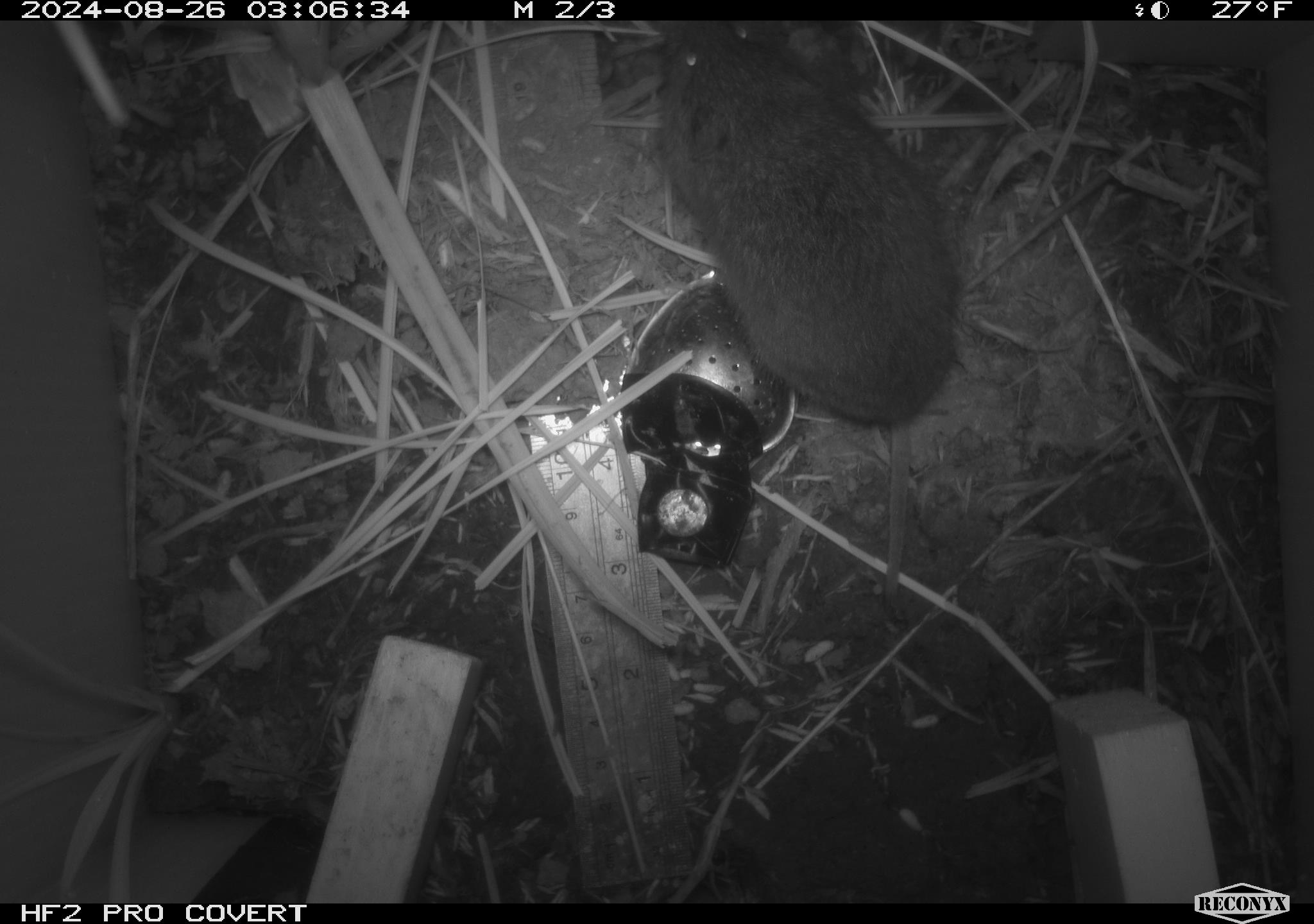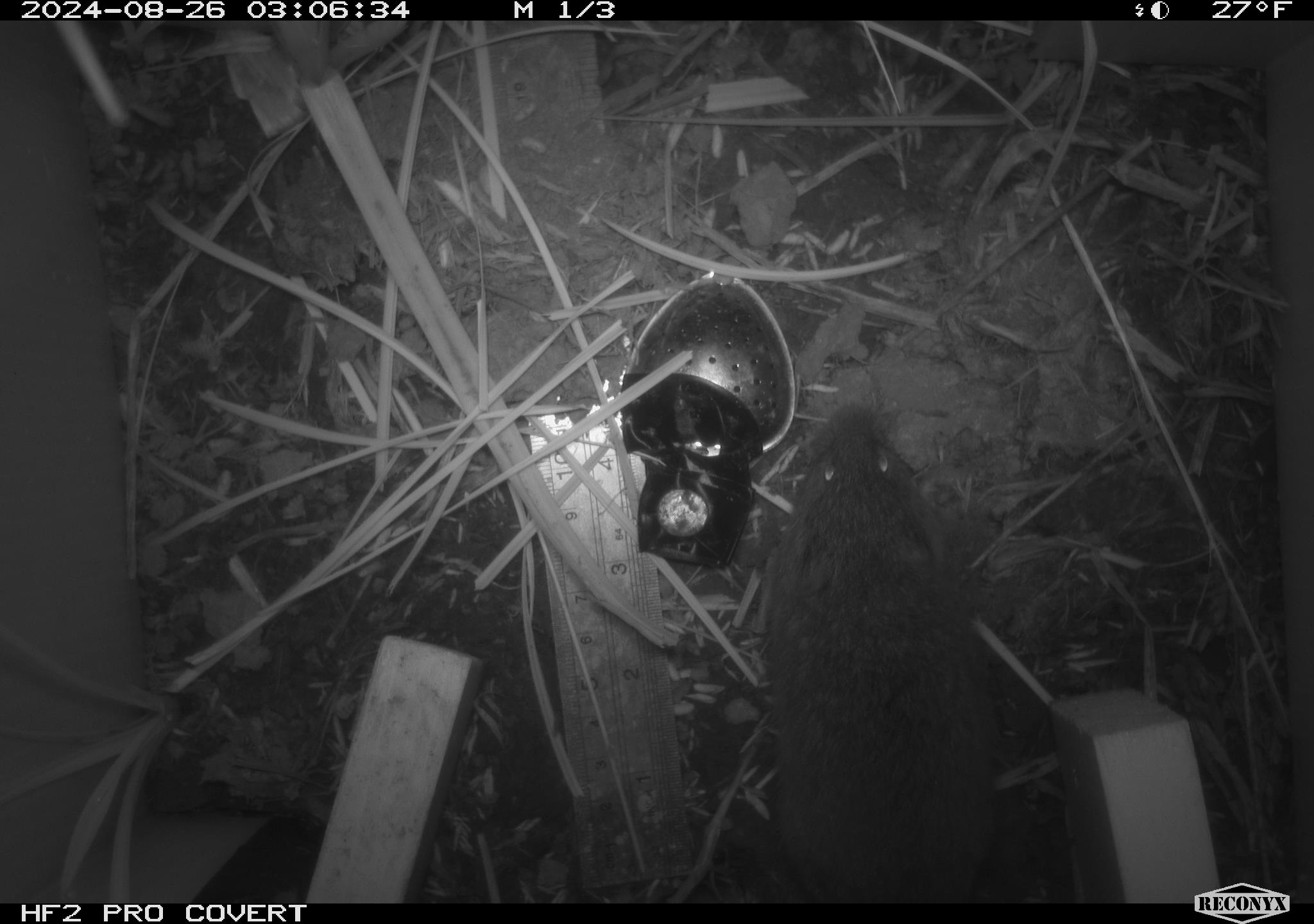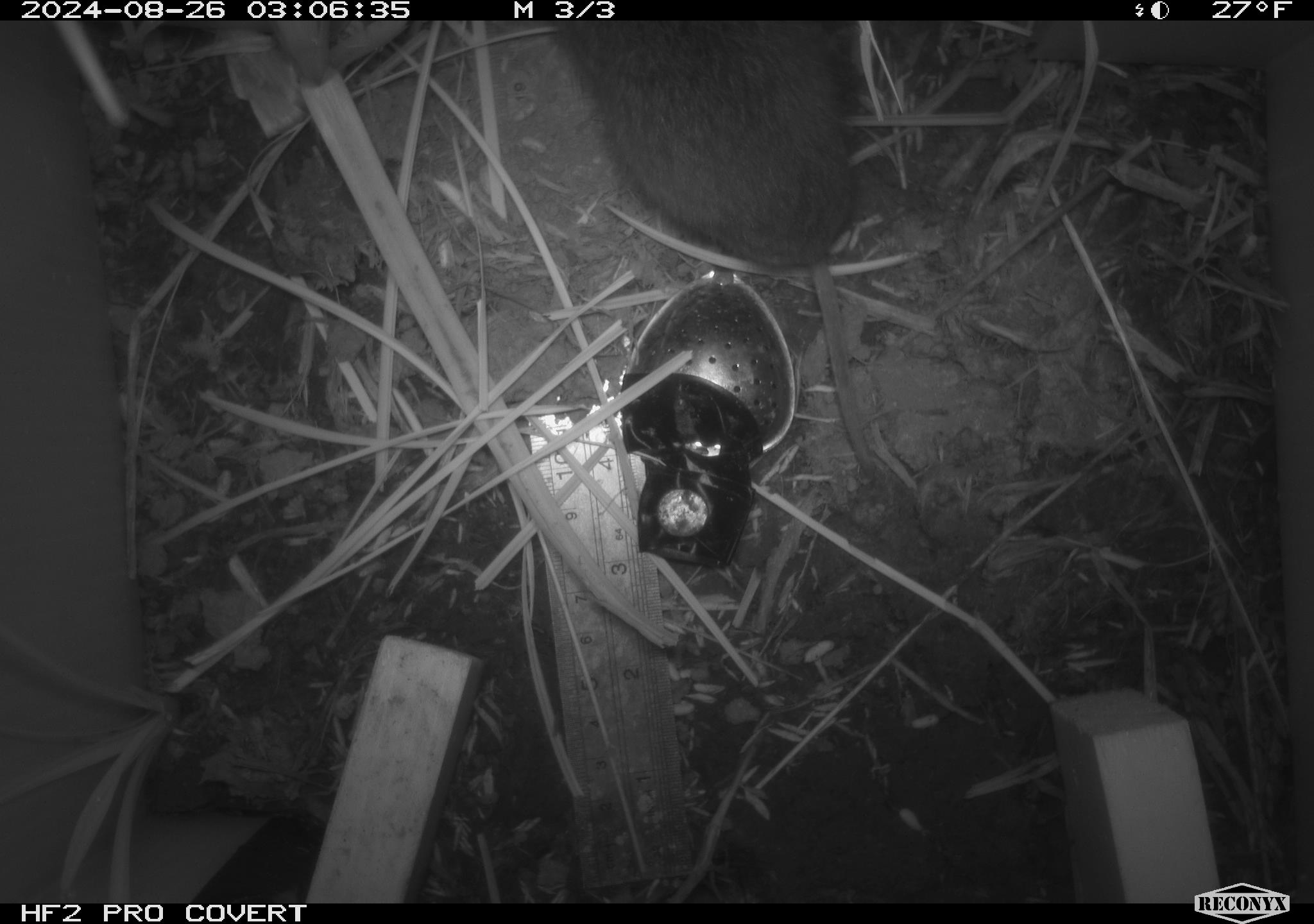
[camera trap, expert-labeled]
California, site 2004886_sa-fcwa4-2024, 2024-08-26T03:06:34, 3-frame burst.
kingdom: Animalia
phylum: Chordata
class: Mammalia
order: Rodentia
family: Cricetidae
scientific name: Arvicolinae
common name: voles, lemmings, and muskrats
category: arvicolinae subfamily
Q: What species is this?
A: Arvicolinae subfamily (voles, lemmings, and muskrats) (Arvicolinae).